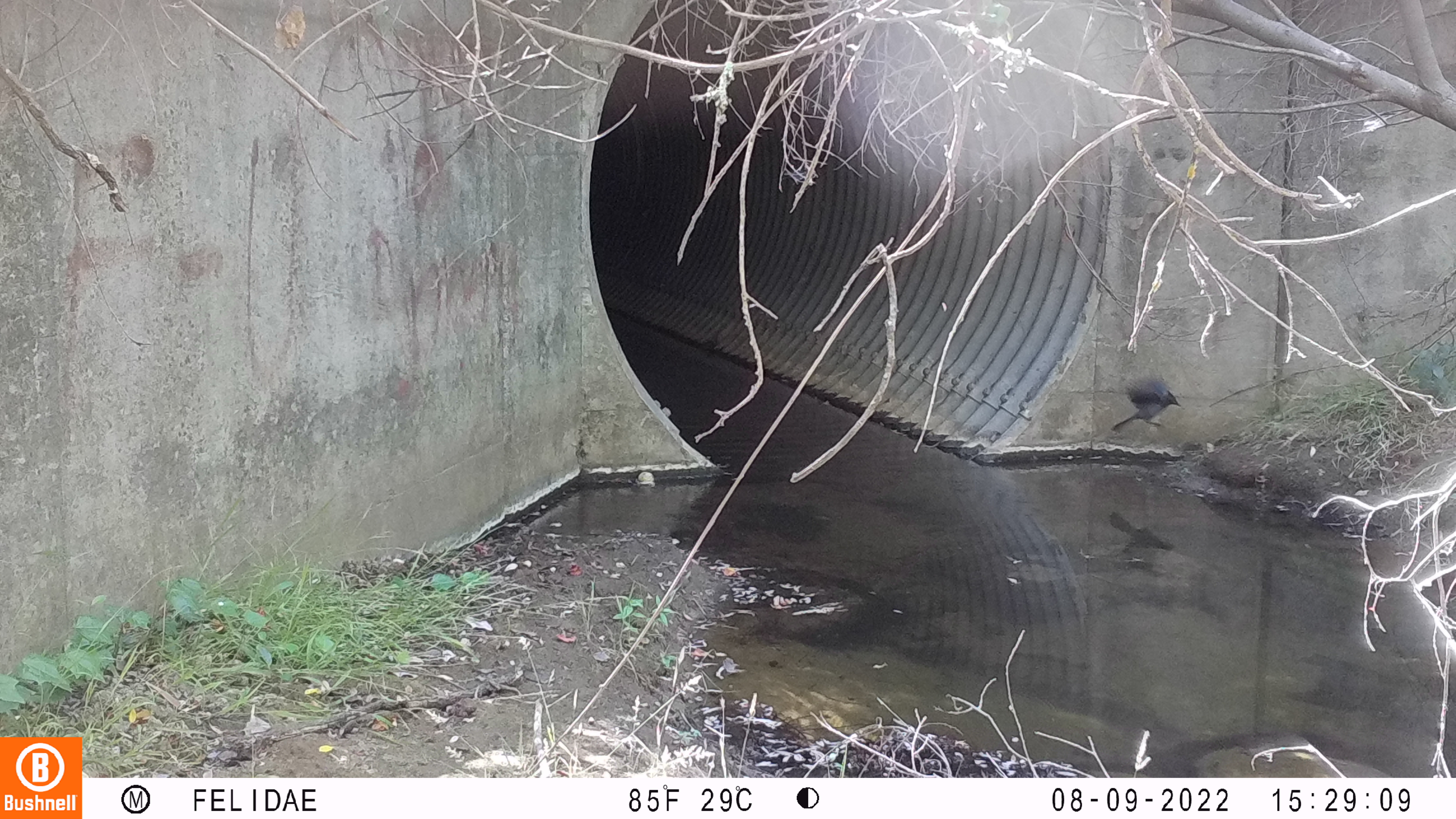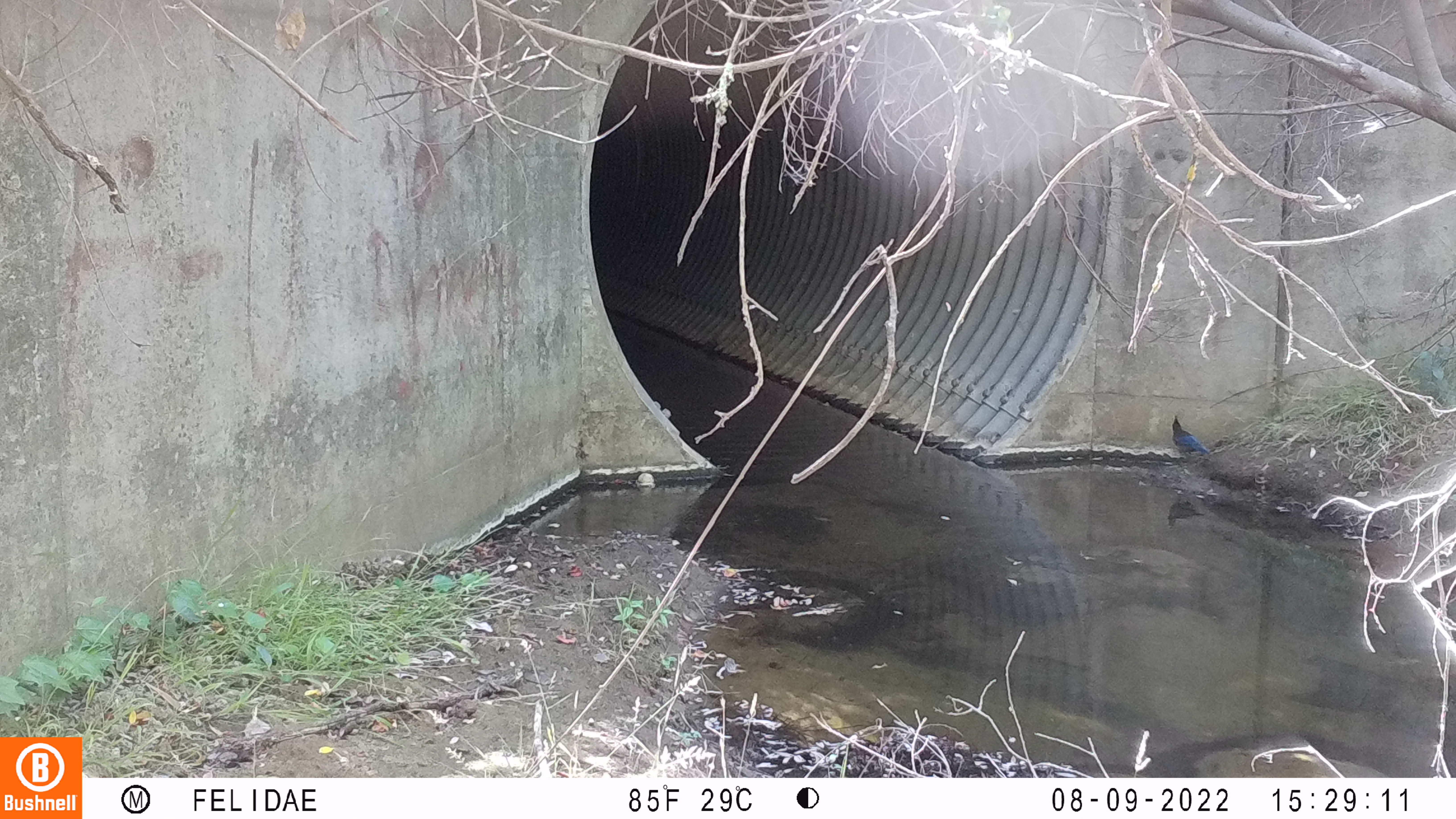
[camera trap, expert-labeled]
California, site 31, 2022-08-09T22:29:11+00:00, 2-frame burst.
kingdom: Animalia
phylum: Chordata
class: Aves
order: Passeriformes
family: Corvidae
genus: Cyanocitta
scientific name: Cyanocitta stelleri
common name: steller's jay